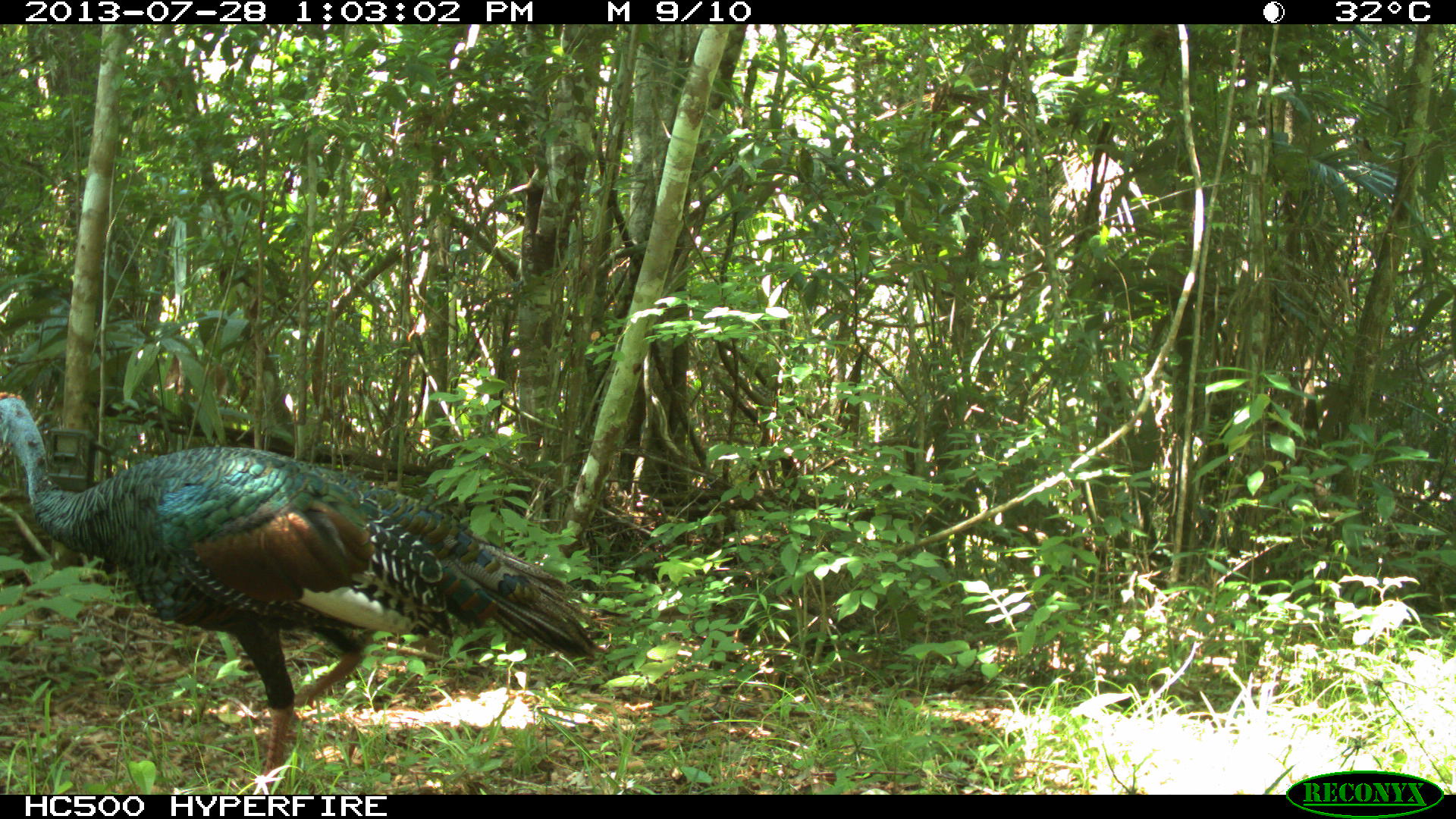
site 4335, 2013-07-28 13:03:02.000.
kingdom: Animalia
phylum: Chordata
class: Aves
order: Galliformes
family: Phasianidae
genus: Meleagris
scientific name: Meleagris ocellata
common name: ocellated turkey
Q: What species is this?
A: Meleagris ocellata (ocellated turkey).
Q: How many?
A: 1.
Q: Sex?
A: Male.